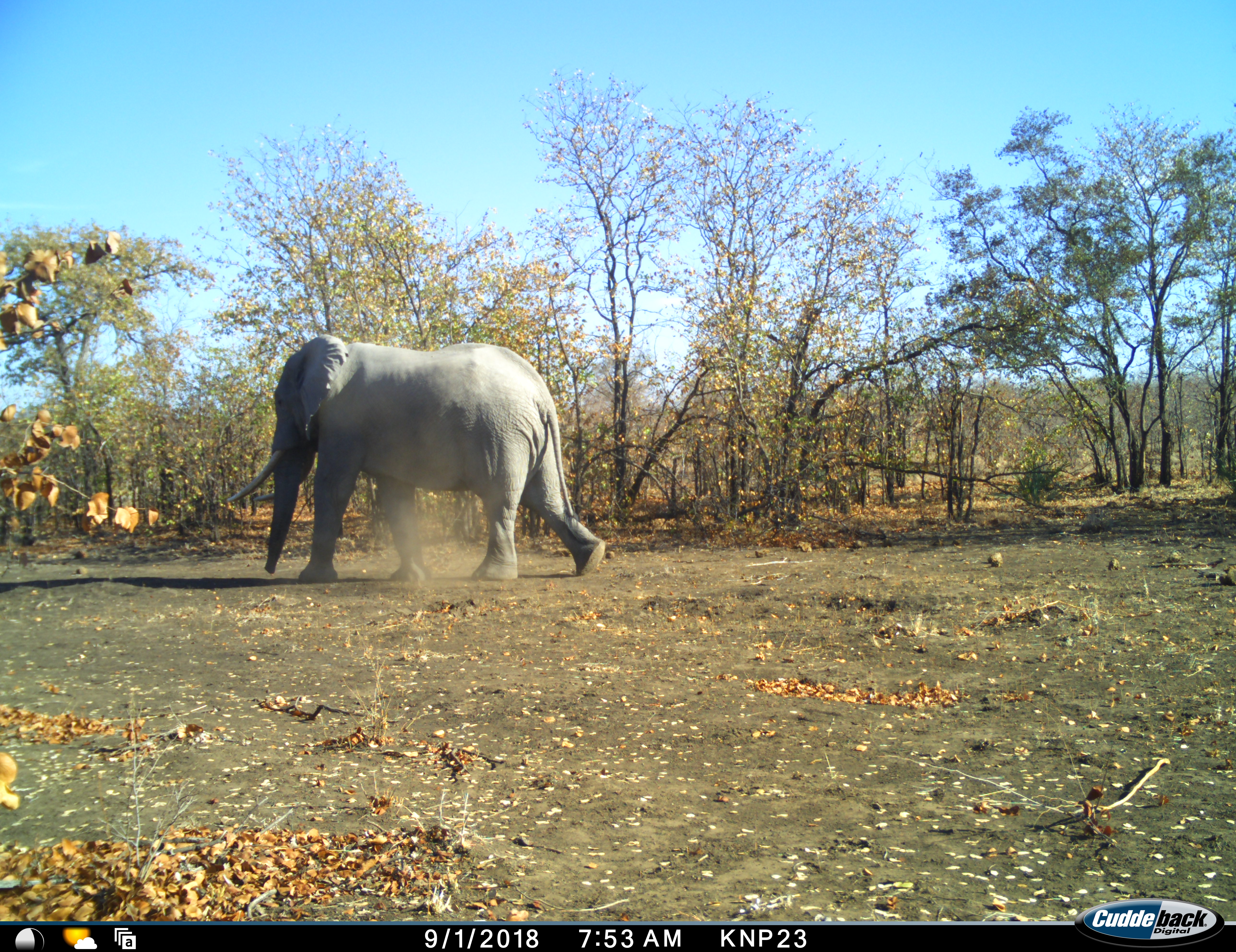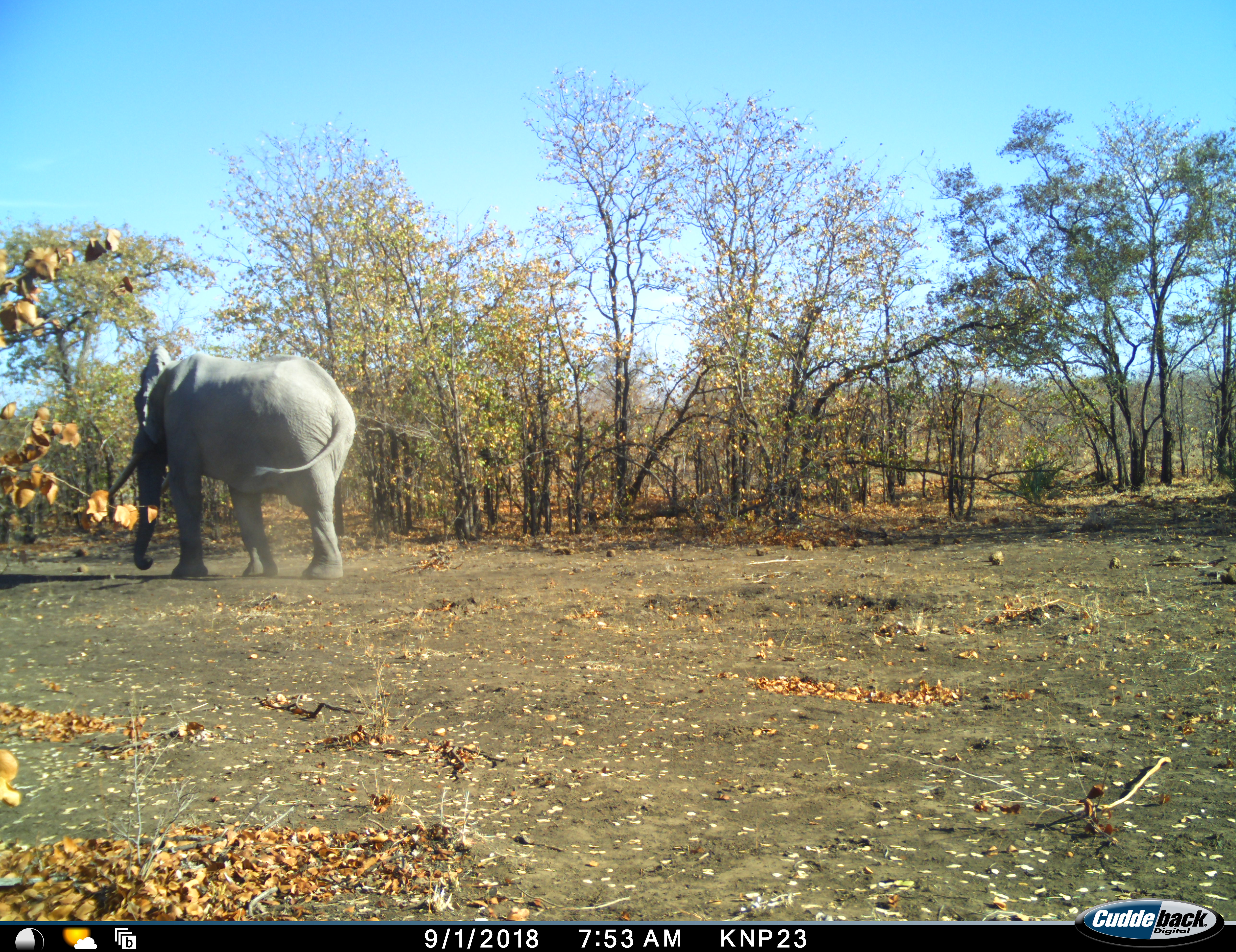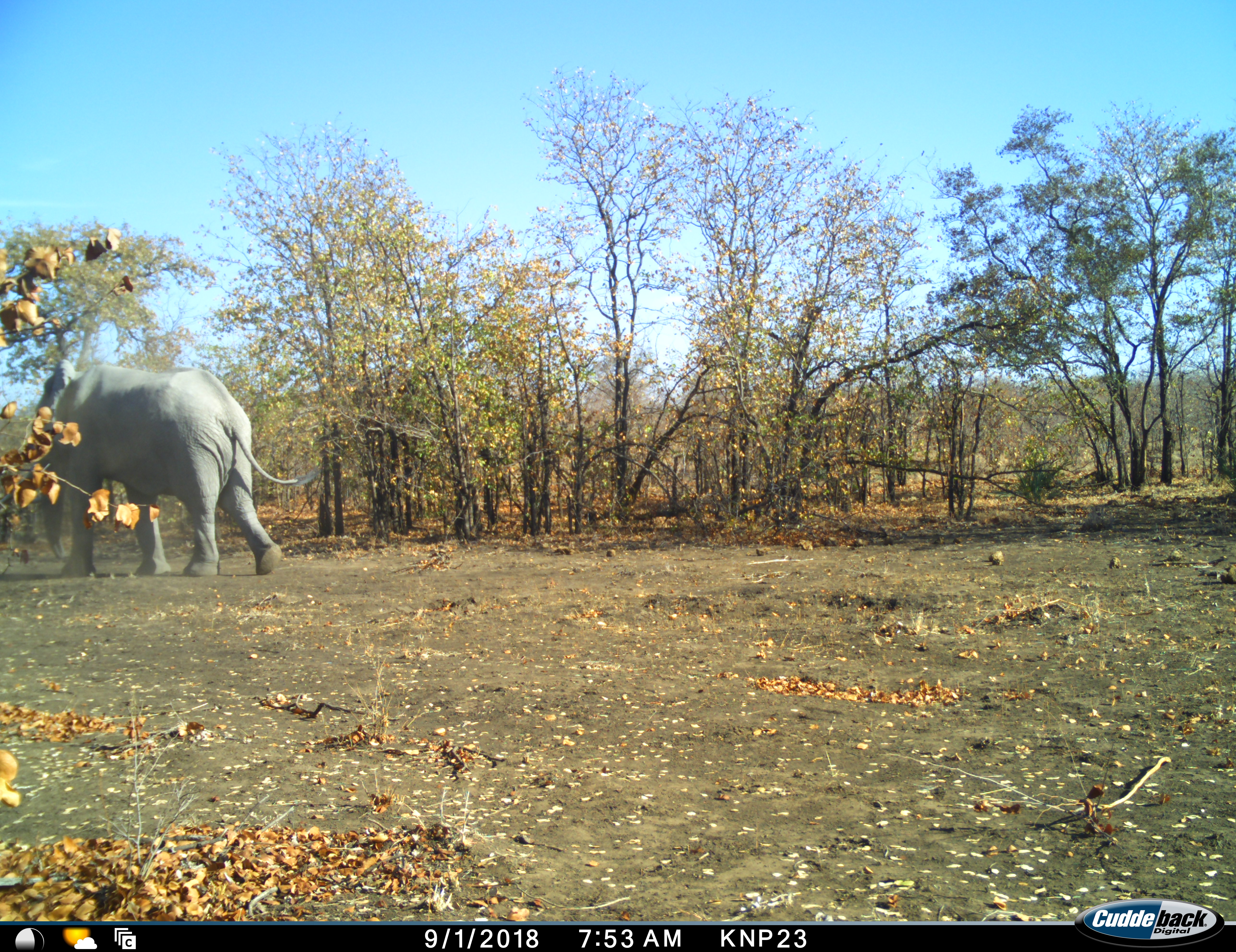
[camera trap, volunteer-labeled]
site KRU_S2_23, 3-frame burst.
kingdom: Animalia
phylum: Chordata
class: Mammalia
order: Proboscidea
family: Elephantidae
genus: Loxodonta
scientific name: Loxodonta africana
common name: african bush elephant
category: elephant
Elephant (african bush elephant) (Loxodonta africana), count 1. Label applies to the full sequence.